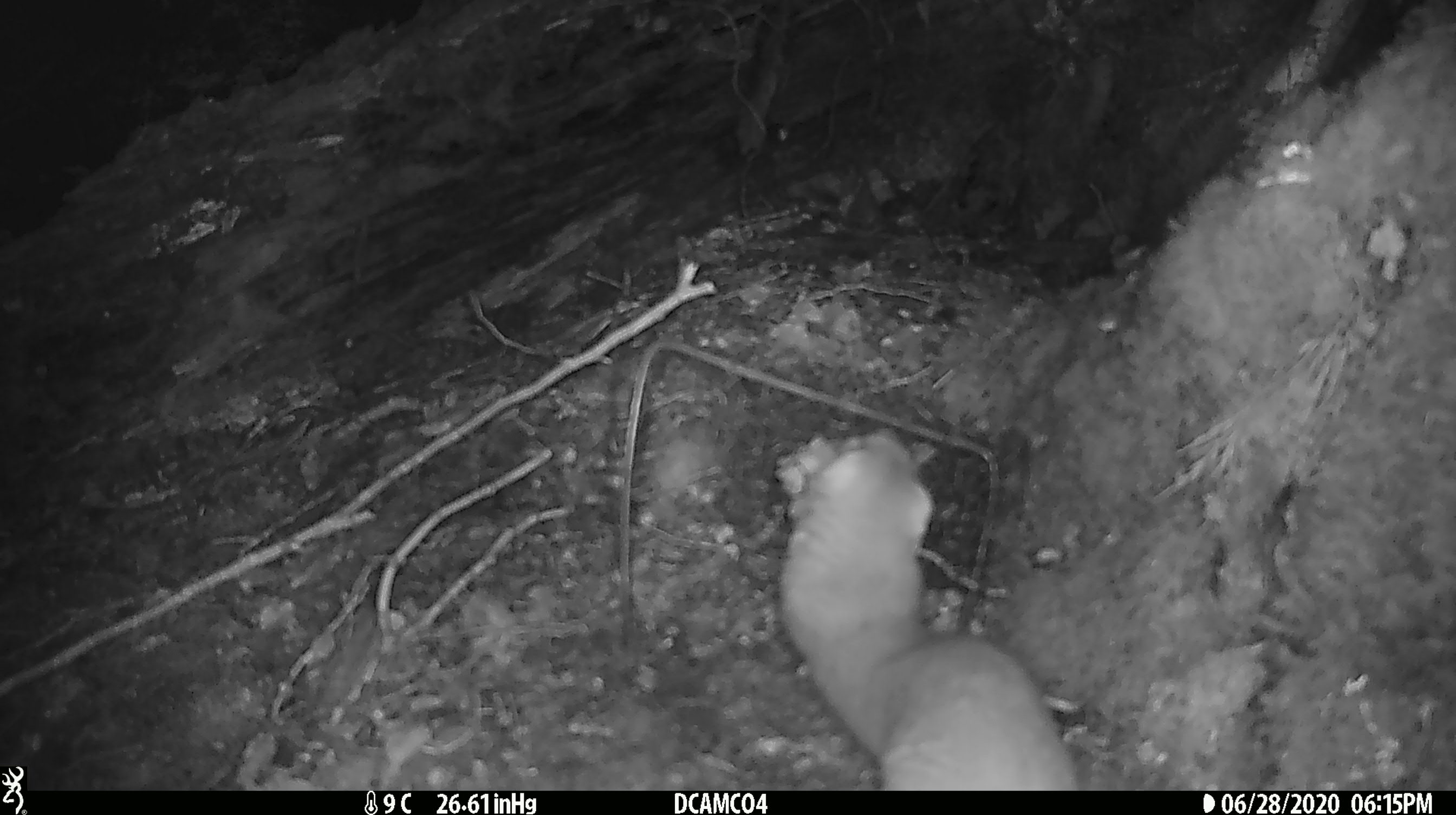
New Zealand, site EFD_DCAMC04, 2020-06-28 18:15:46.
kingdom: Animalia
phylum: Chordata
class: Mammalia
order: Carnivora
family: Mustelidae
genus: Mustela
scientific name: Mustela erminea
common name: stoat